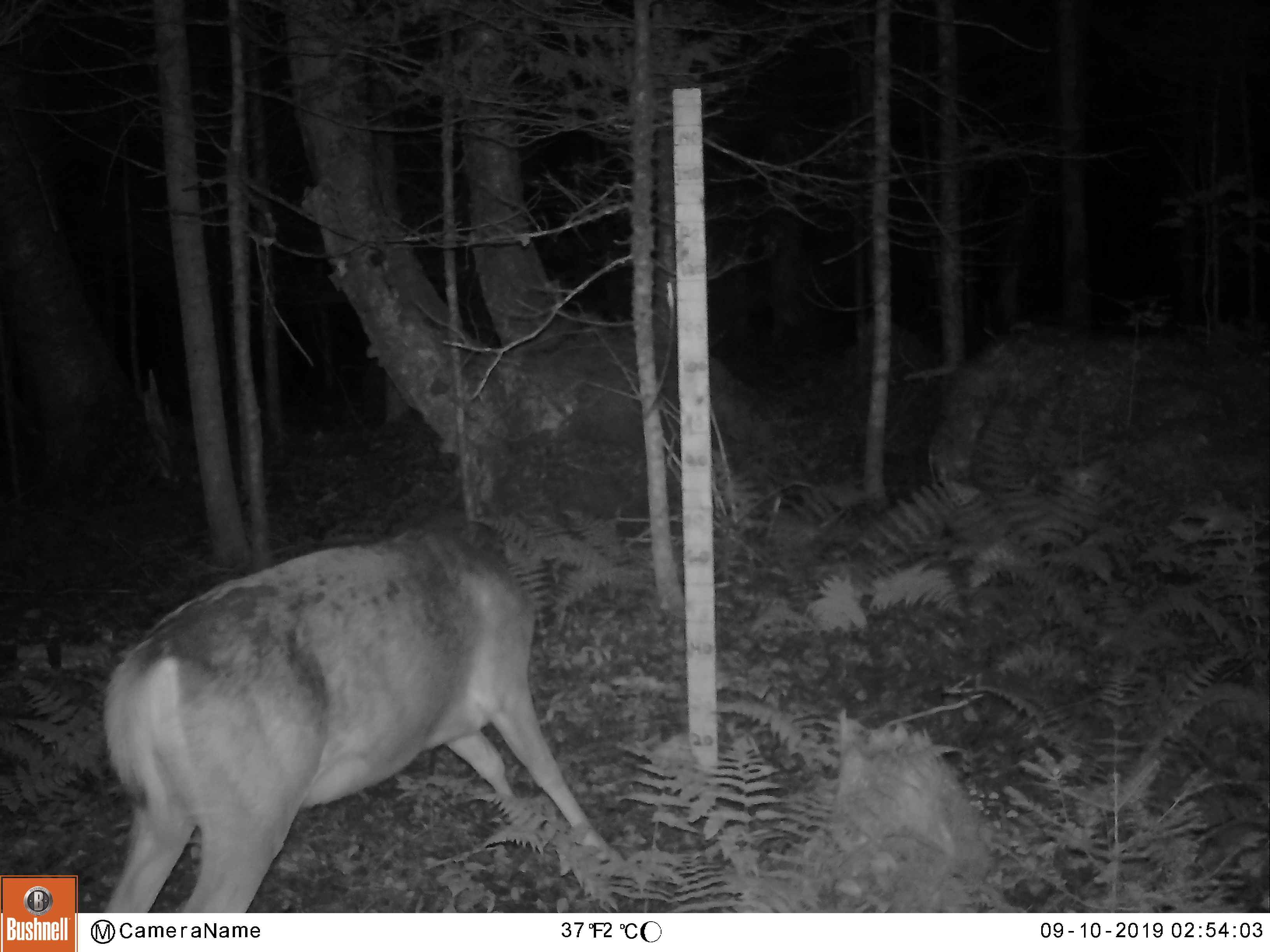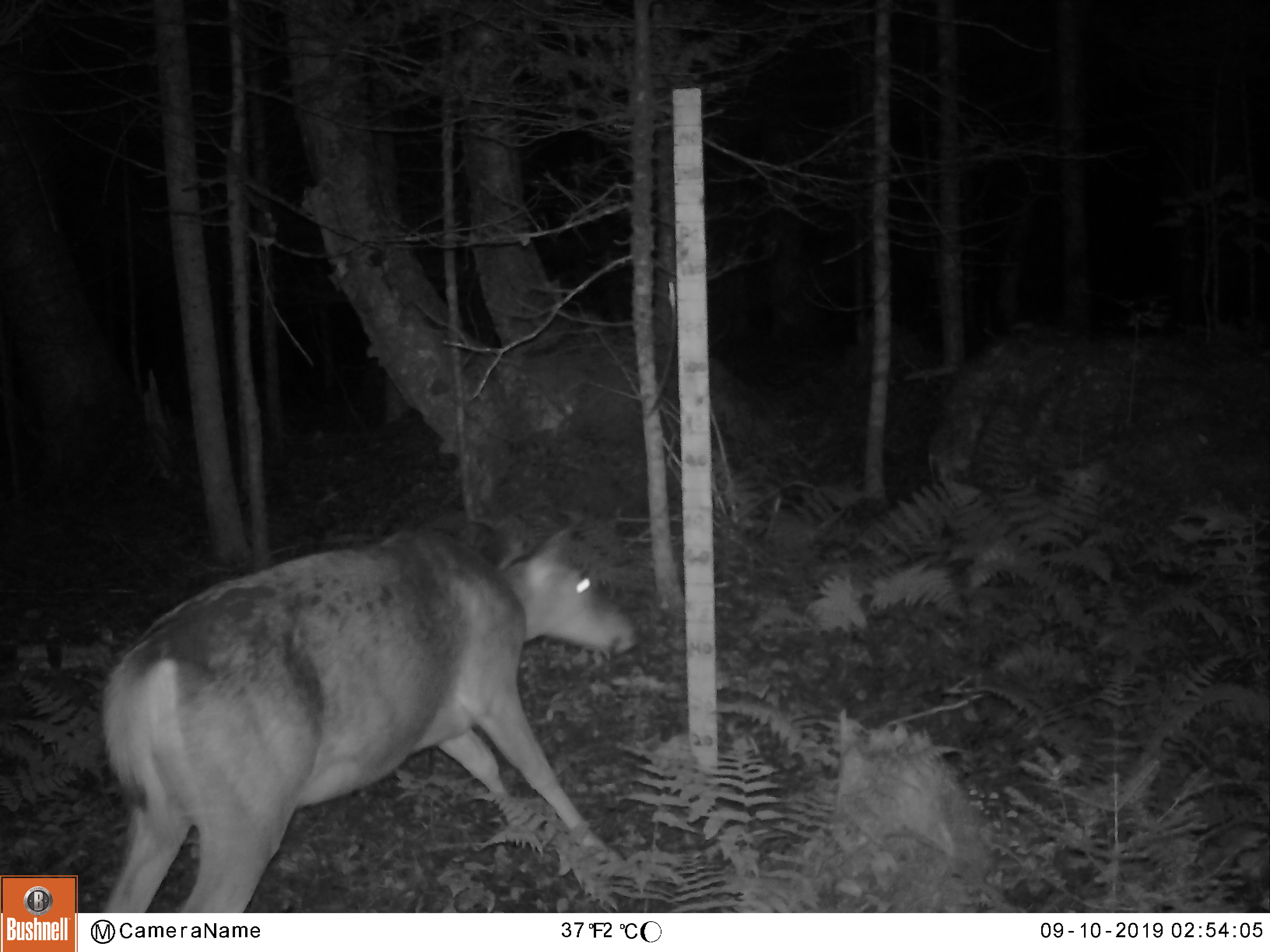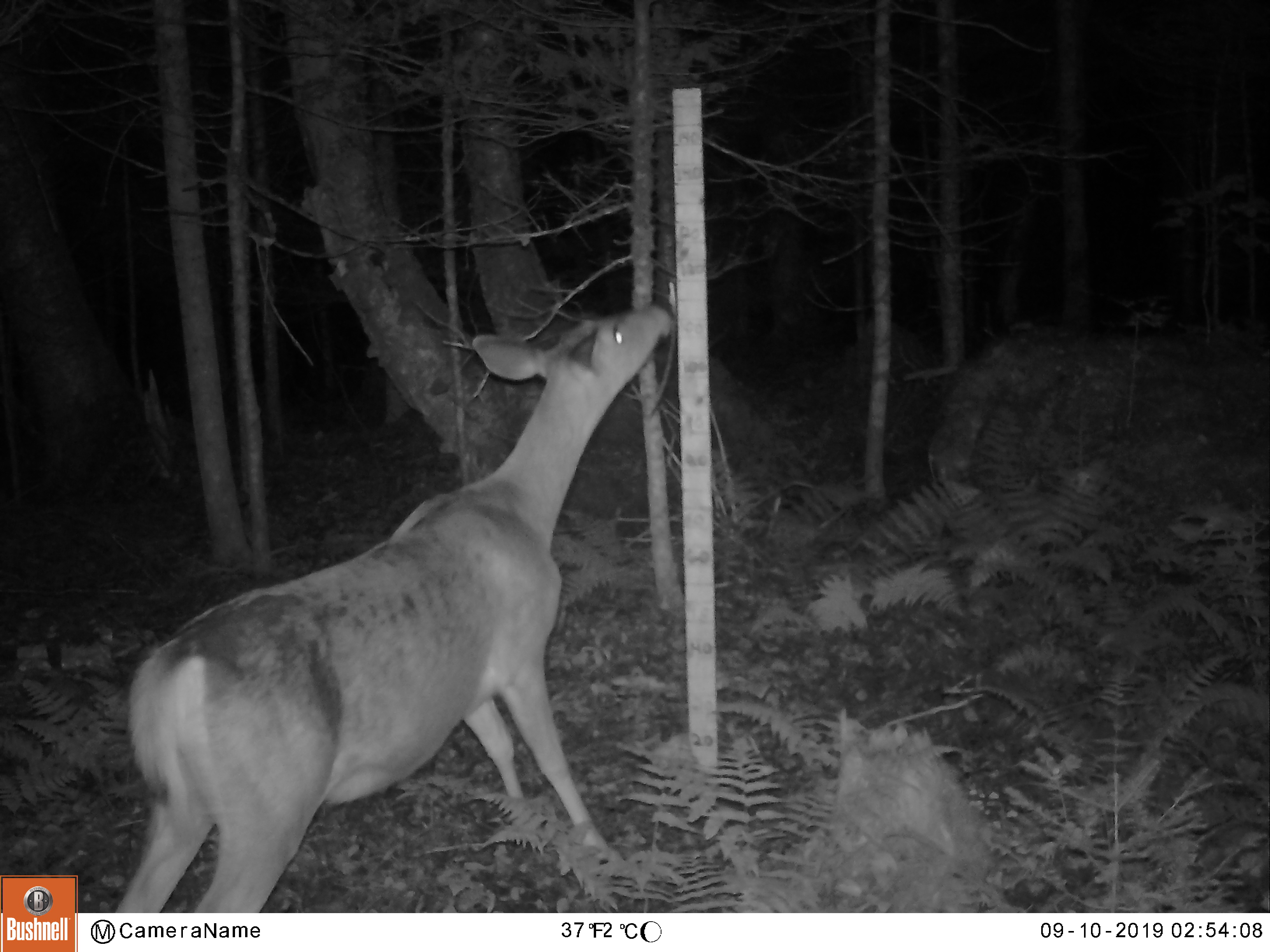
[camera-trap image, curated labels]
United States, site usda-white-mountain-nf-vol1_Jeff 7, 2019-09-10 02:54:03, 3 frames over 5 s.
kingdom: Animalia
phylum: Chordata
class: Mammalia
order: Artiodactyla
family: Cervidae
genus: Odocoileus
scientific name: Odocoileus virginianus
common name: white-tailed deer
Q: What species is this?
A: White-tailed deer (Odocoileus virginianus).